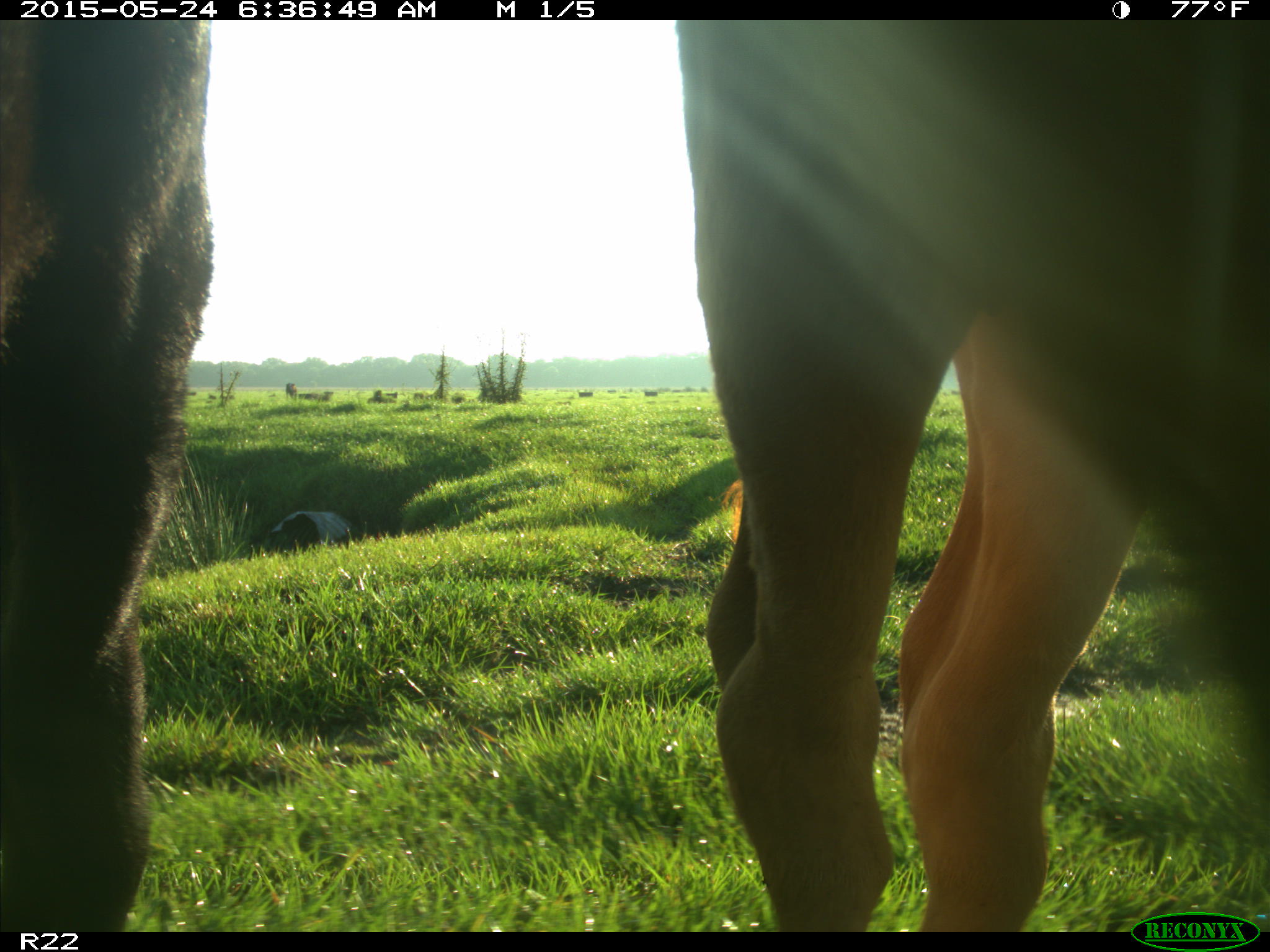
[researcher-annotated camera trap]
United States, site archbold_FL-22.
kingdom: Animalia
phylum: Chordata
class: Mammalia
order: Artiodactyla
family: Bovidae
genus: Bos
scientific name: Bos taurus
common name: domestic cow